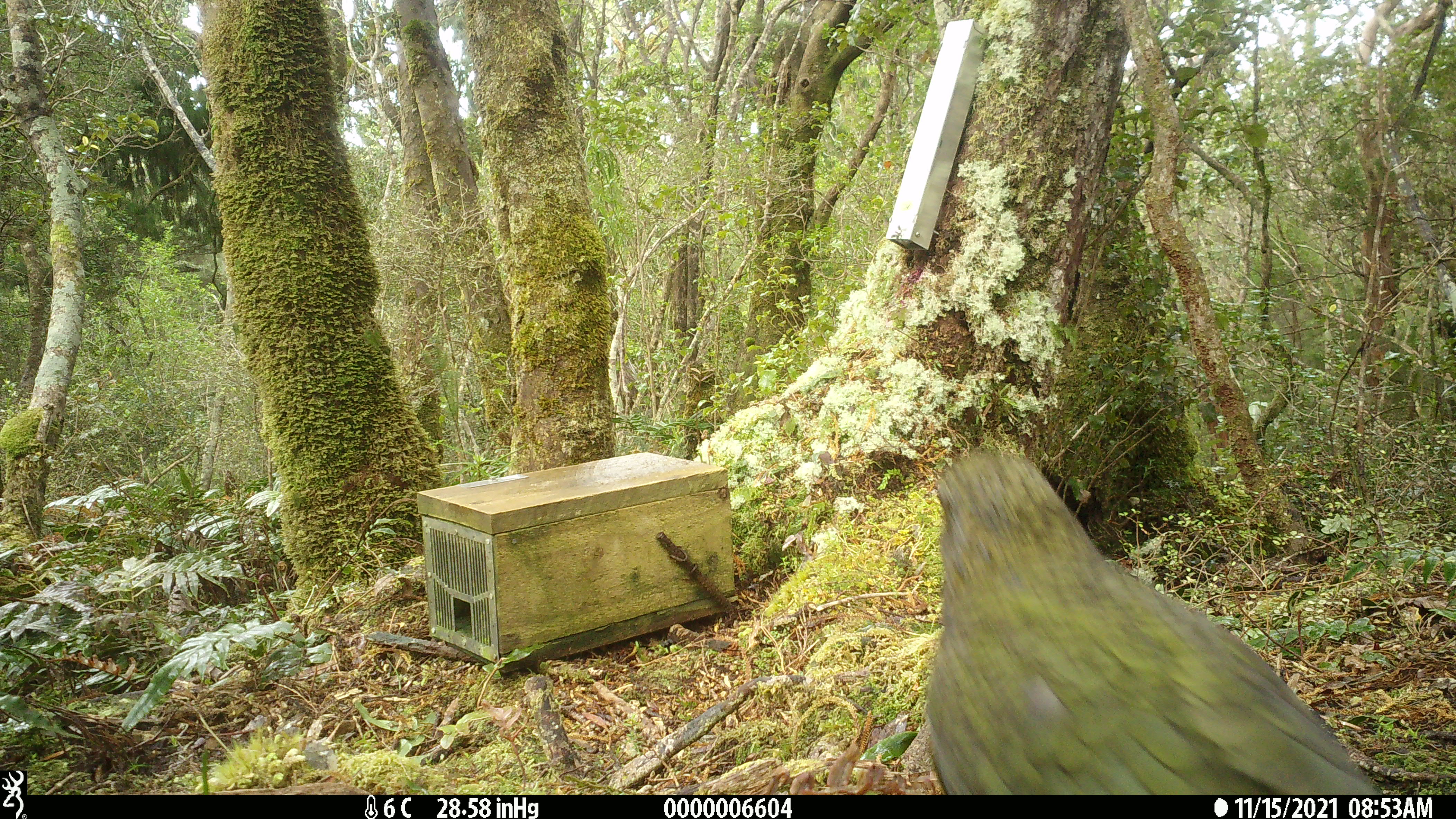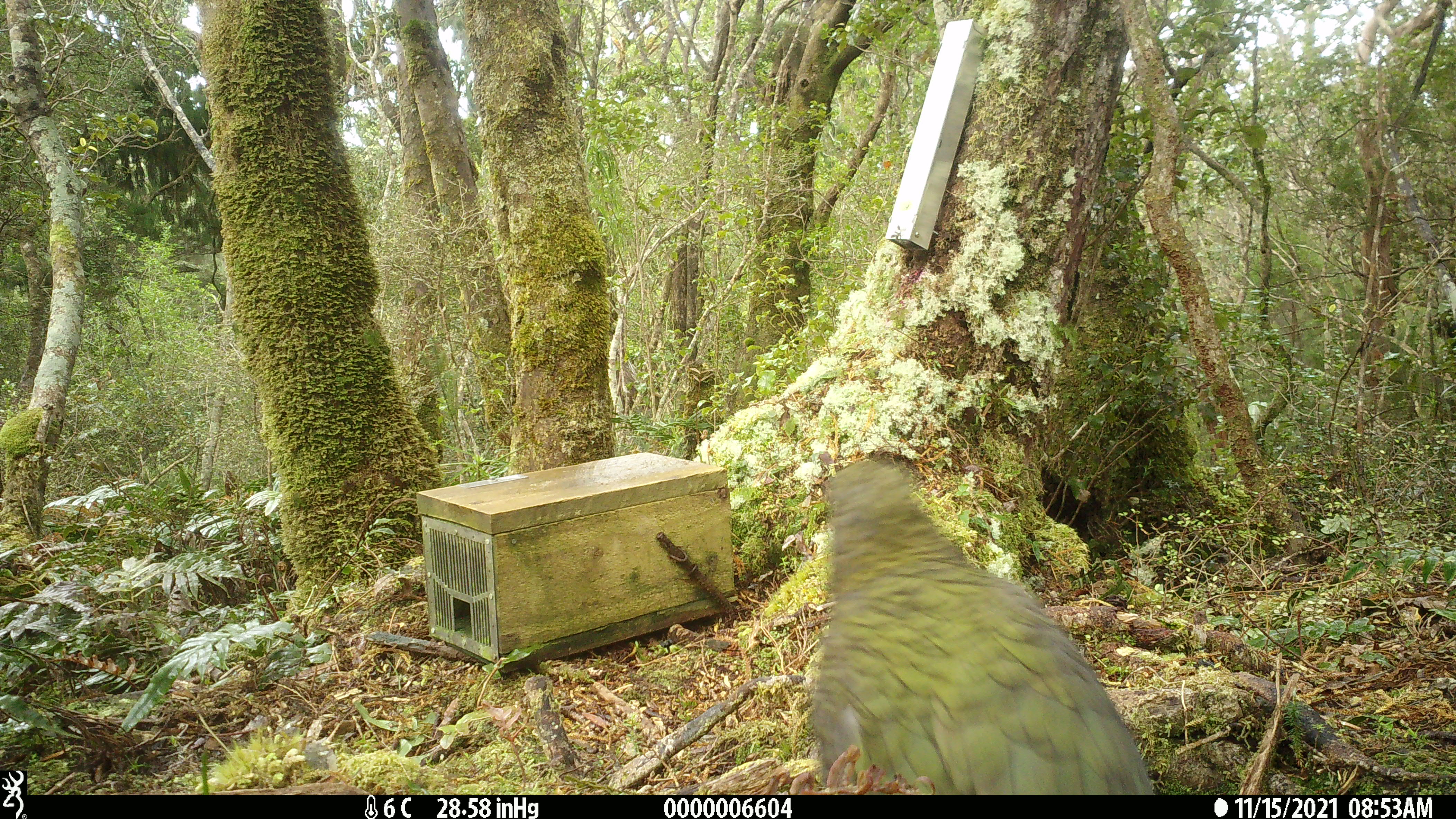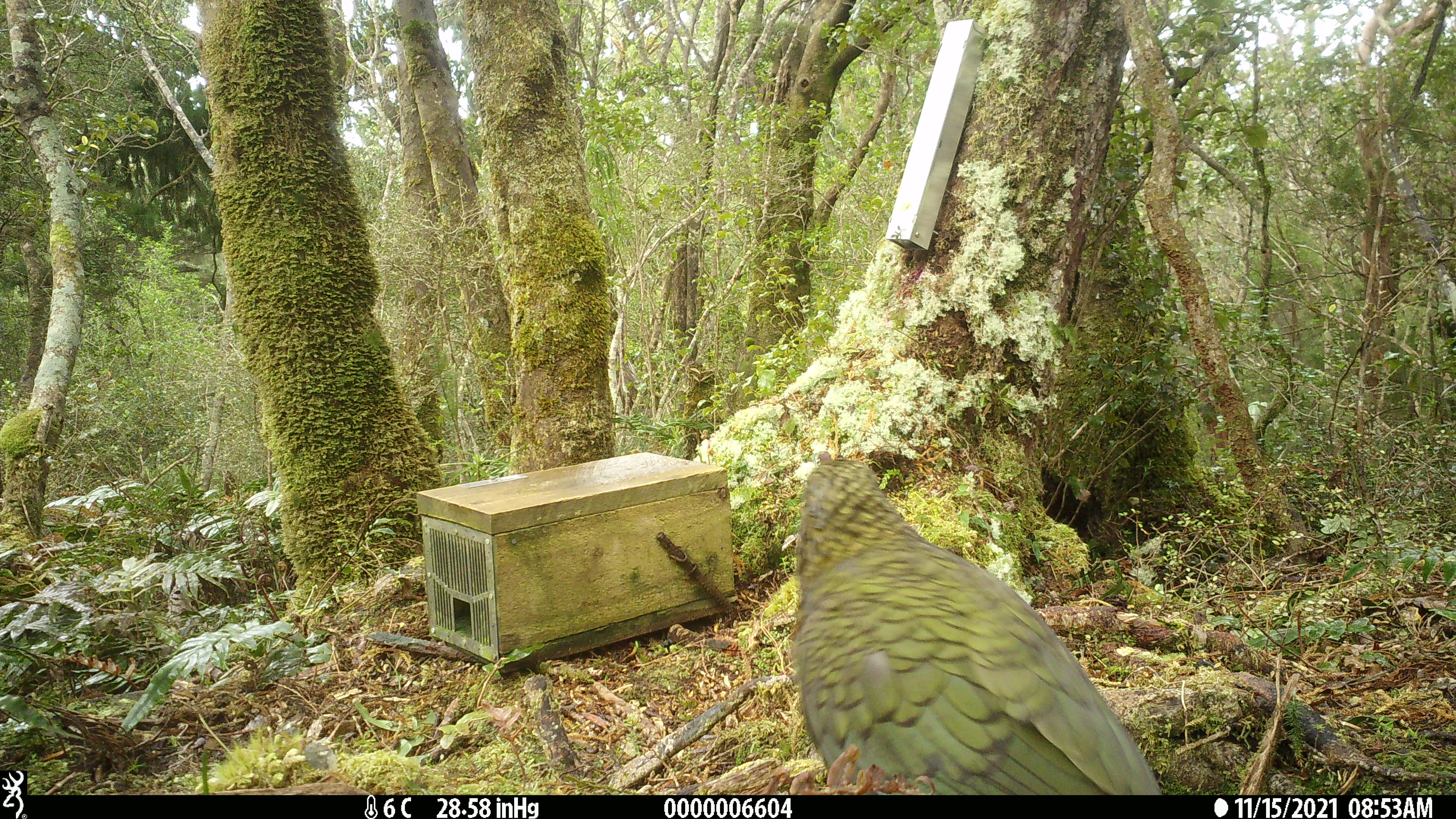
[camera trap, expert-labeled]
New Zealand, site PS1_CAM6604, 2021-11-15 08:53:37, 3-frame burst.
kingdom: Animalia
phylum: Chordata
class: Aves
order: Psittaciformes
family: Strigopidae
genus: Nestor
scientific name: Nestor notabilis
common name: kea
Kea (Nestor notabilis).